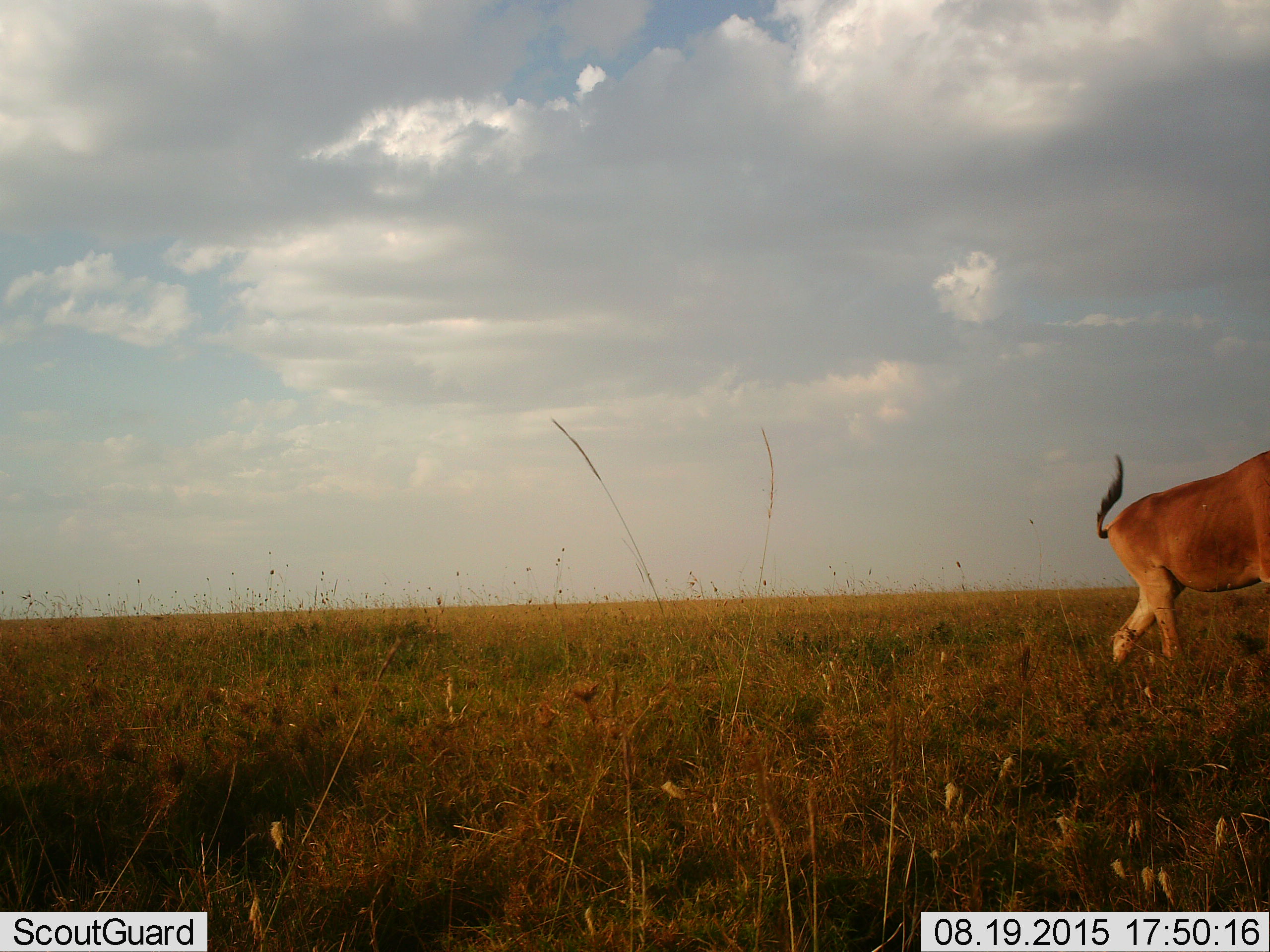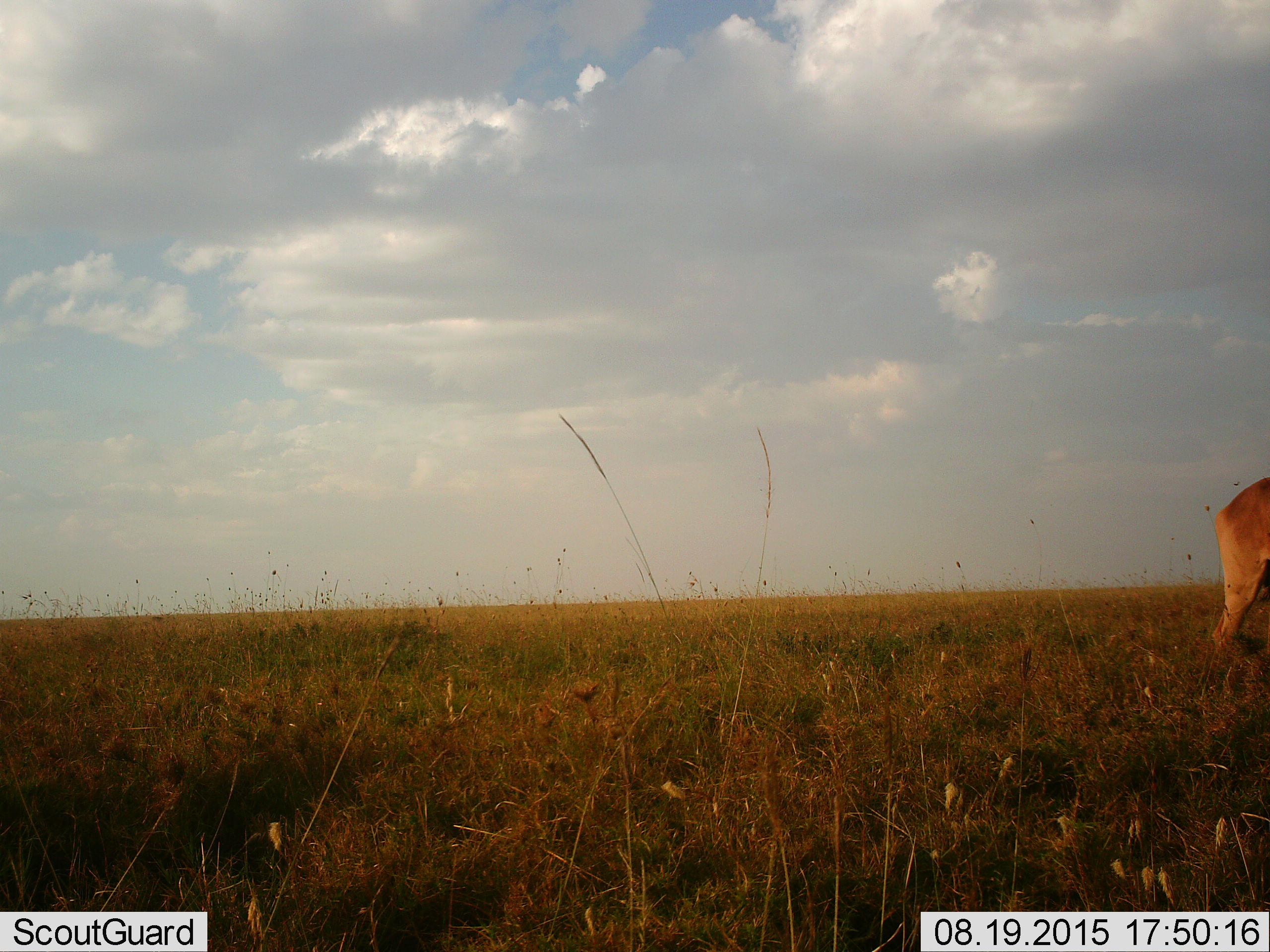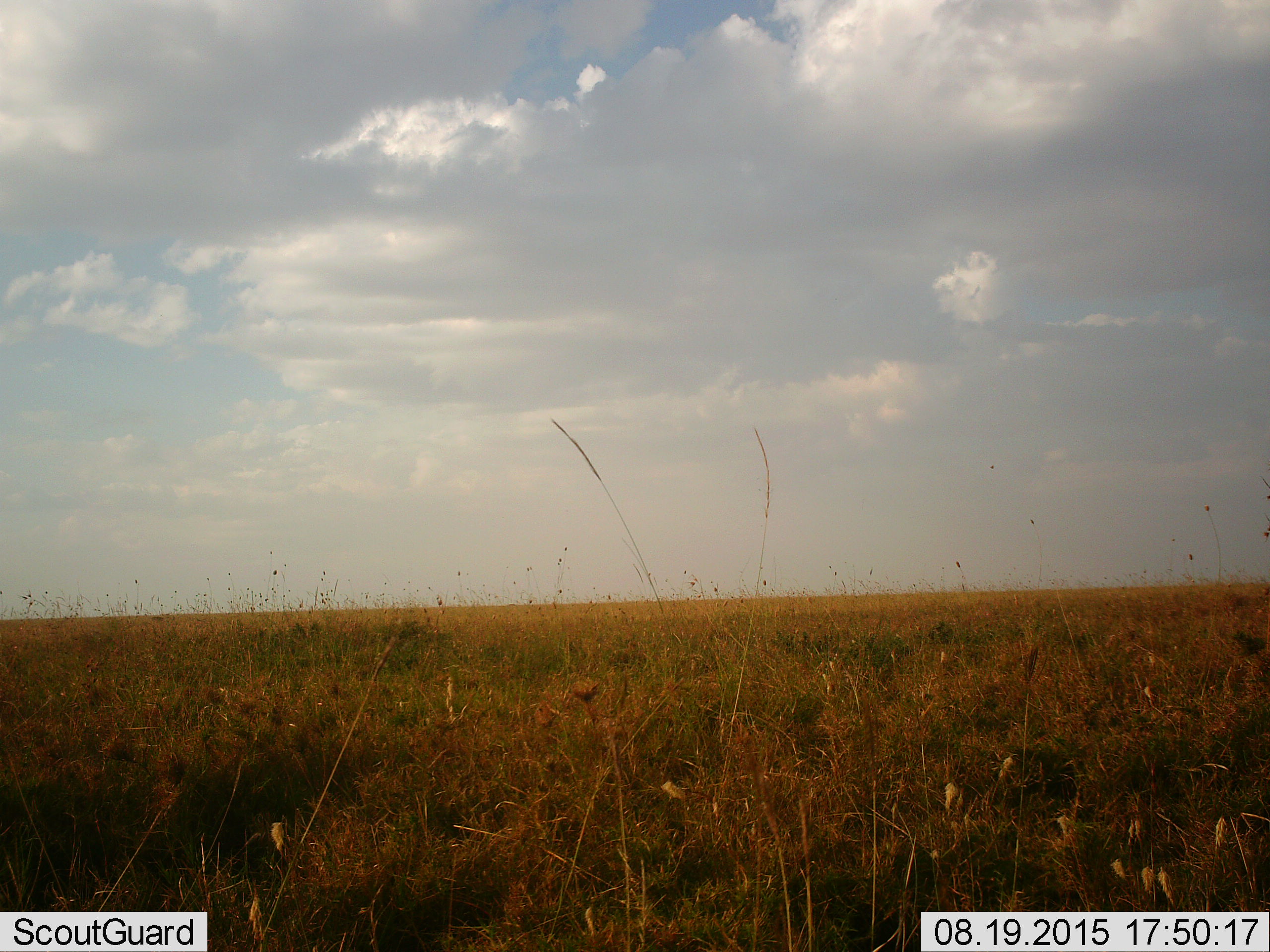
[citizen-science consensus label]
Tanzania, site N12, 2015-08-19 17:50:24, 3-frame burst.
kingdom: Animalia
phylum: Chordata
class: Mammalia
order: Artiodactyla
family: Bovidae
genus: Alcelaphus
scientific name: Alcelaphus buselaphus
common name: hartebeest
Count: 1.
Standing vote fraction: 0%.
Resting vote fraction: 0%.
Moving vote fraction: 100%.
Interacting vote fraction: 0%.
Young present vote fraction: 0%.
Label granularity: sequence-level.